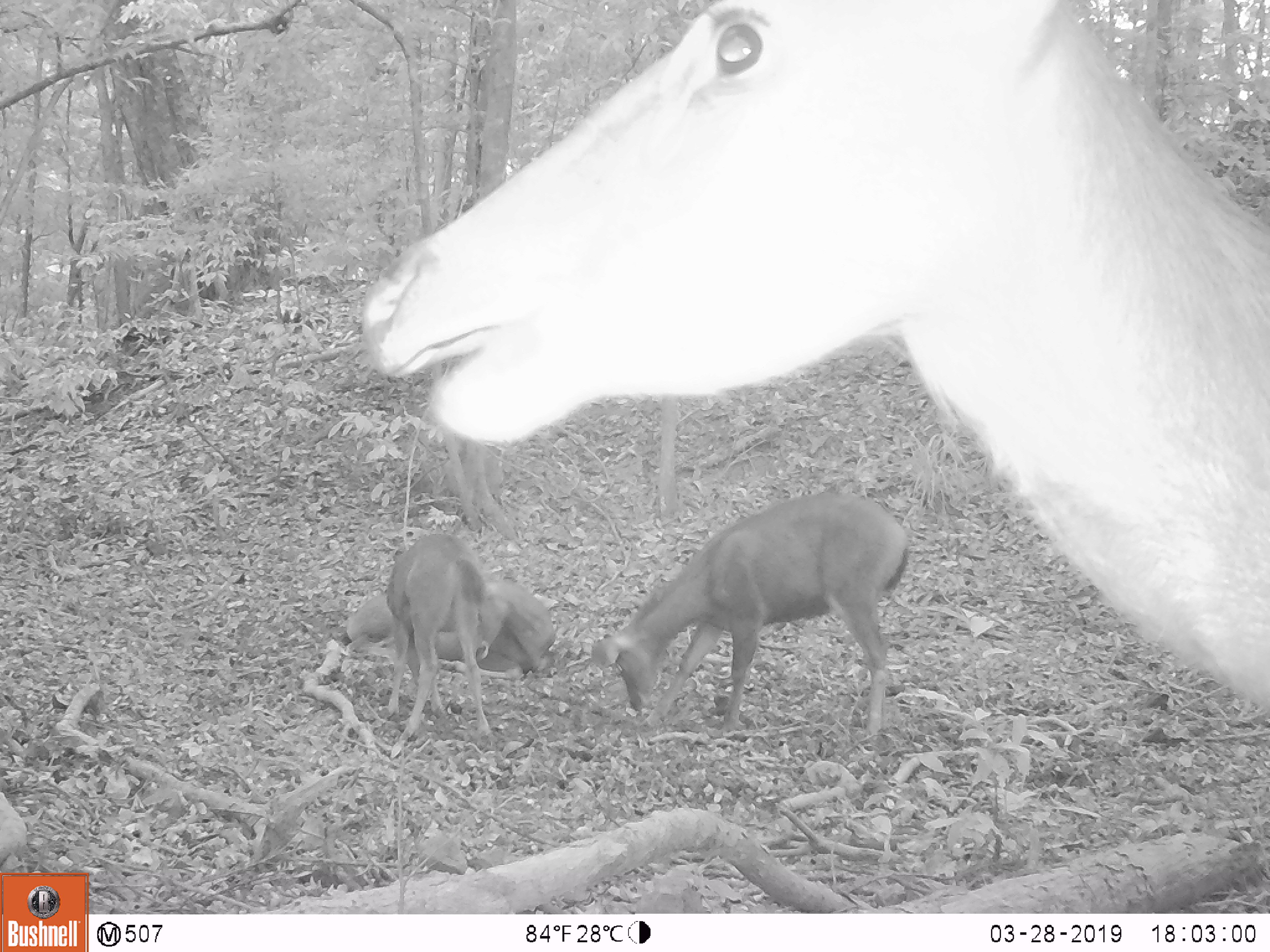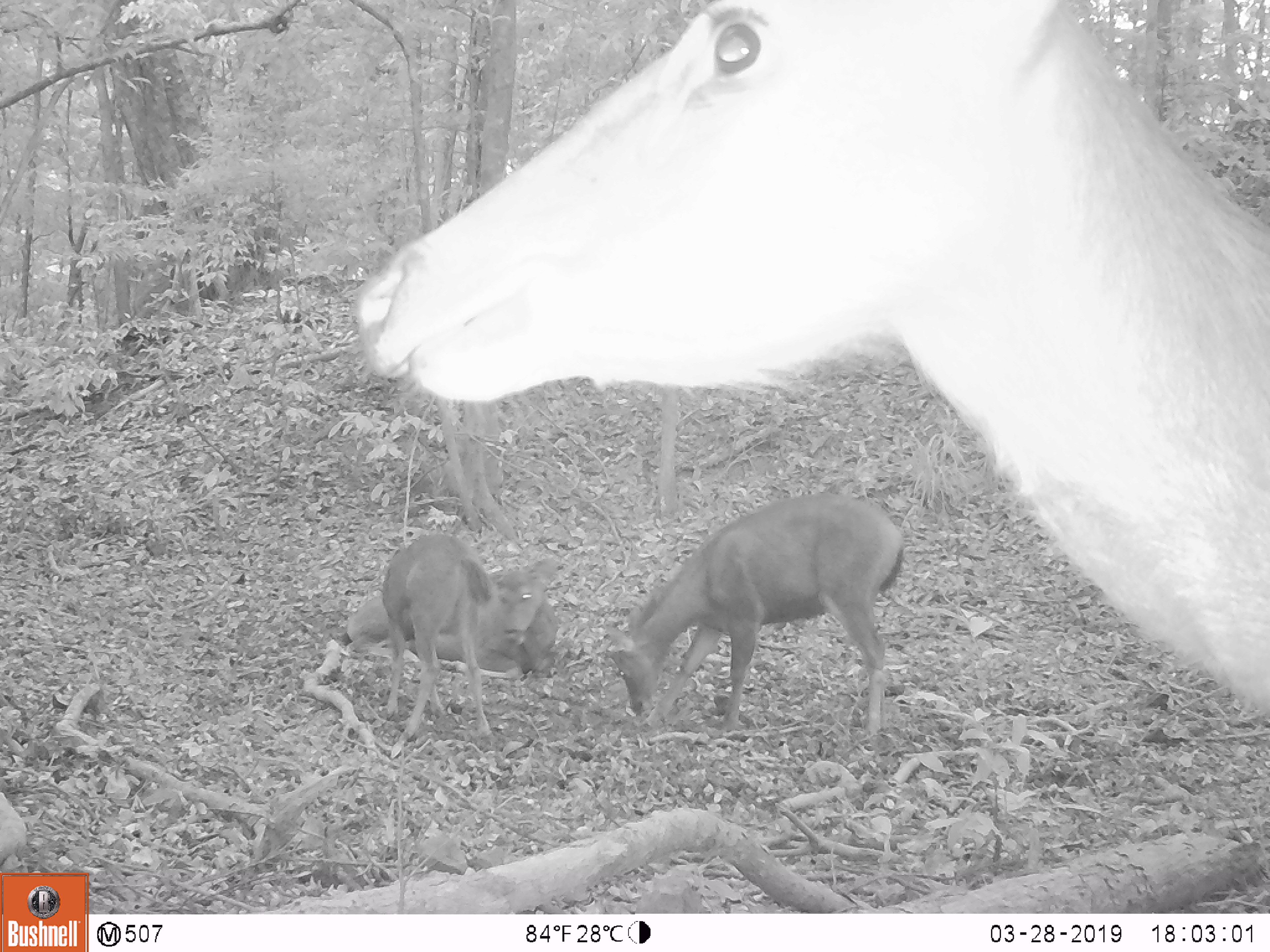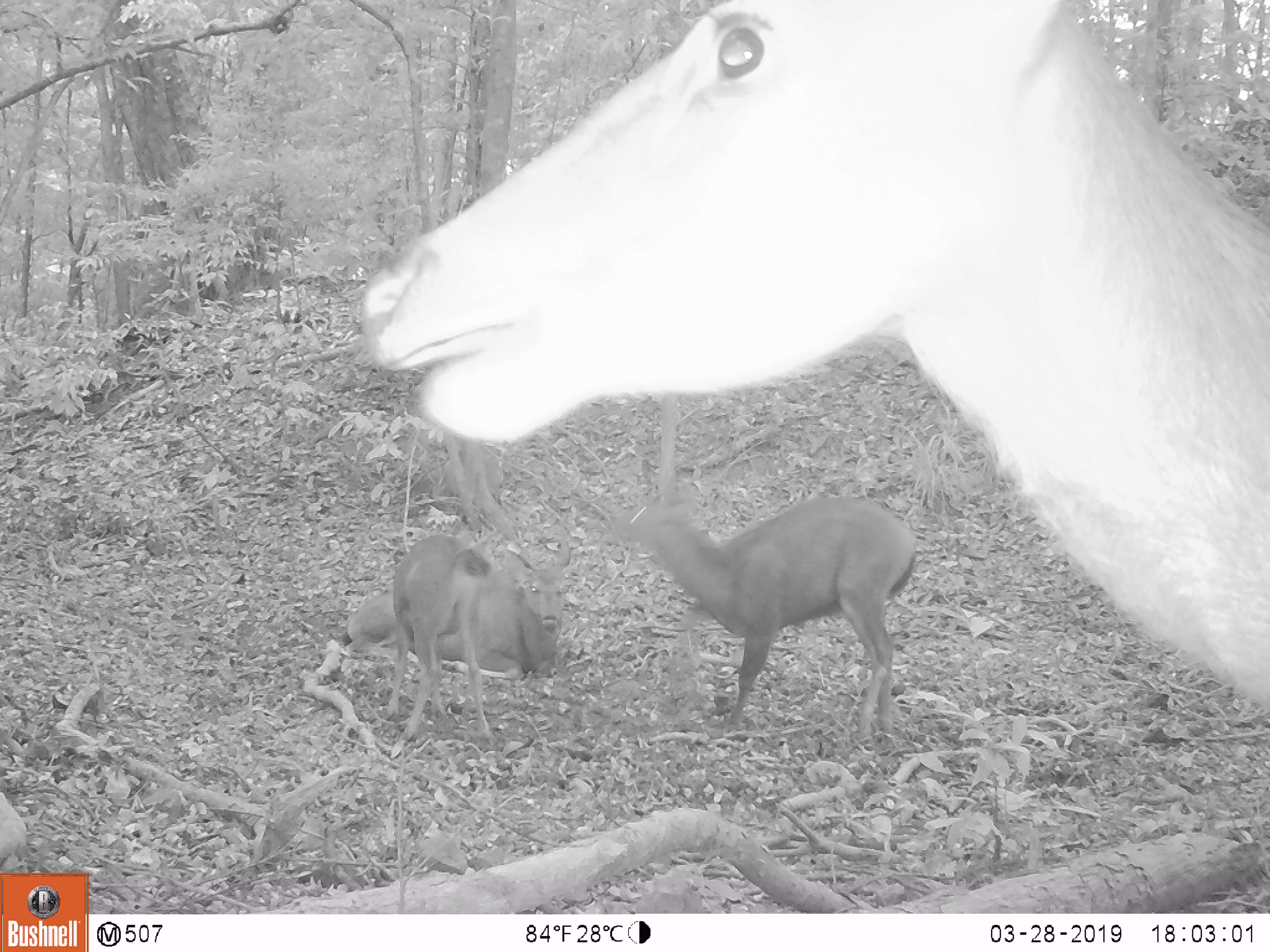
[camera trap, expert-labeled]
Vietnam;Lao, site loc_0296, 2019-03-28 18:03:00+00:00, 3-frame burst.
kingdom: Animalia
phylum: Chordata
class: Mammalia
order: Artiodactyla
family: Cervidae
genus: Rusa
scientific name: Rusa unicolor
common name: sambar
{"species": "sambar (Rusa unicolor)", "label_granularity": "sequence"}